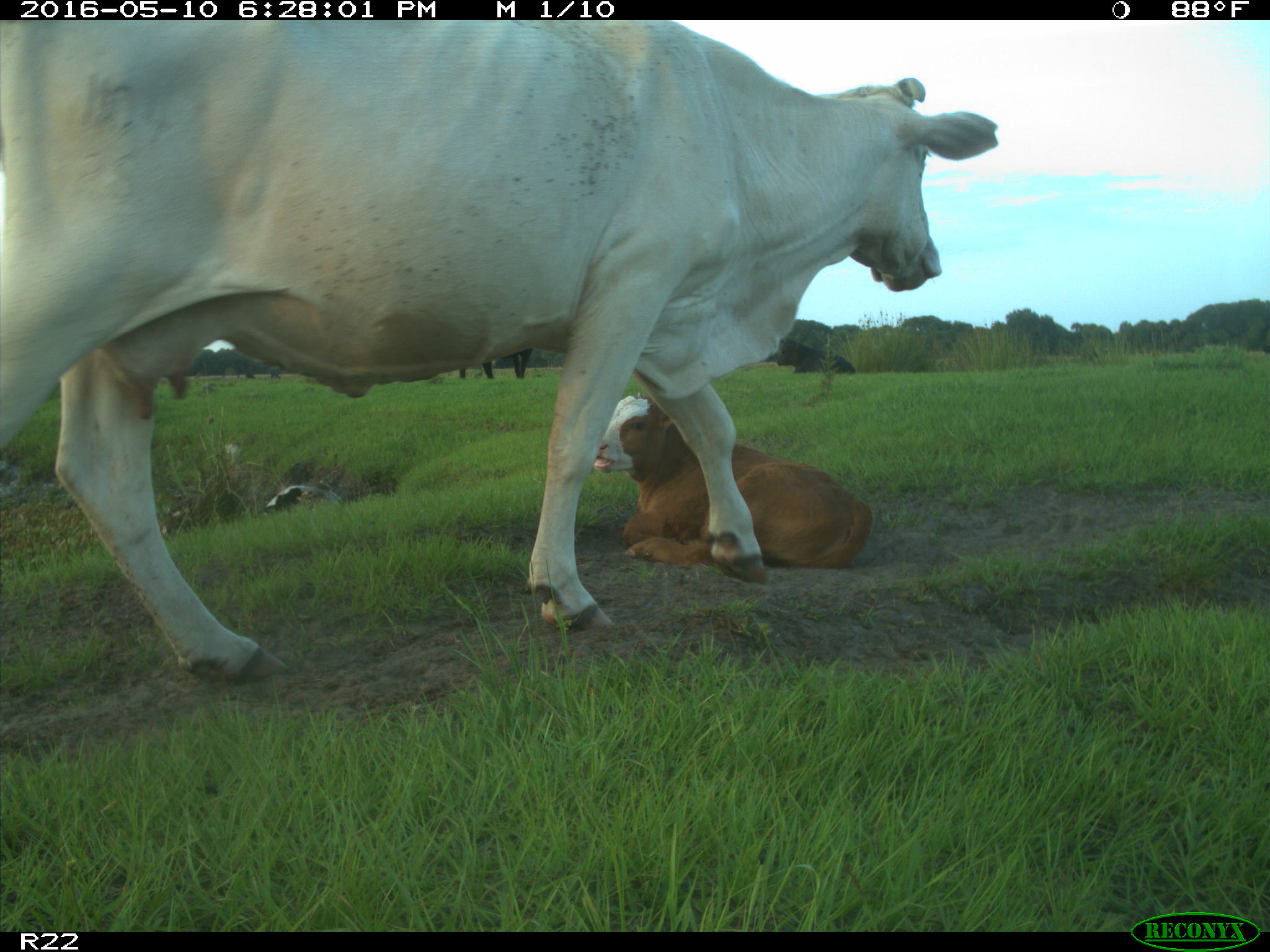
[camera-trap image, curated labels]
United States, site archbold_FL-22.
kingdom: Animalia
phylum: Chordata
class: Mammalia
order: Artiodactyla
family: Bovidae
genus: Bos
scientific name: Bos taurus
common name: domestic cow